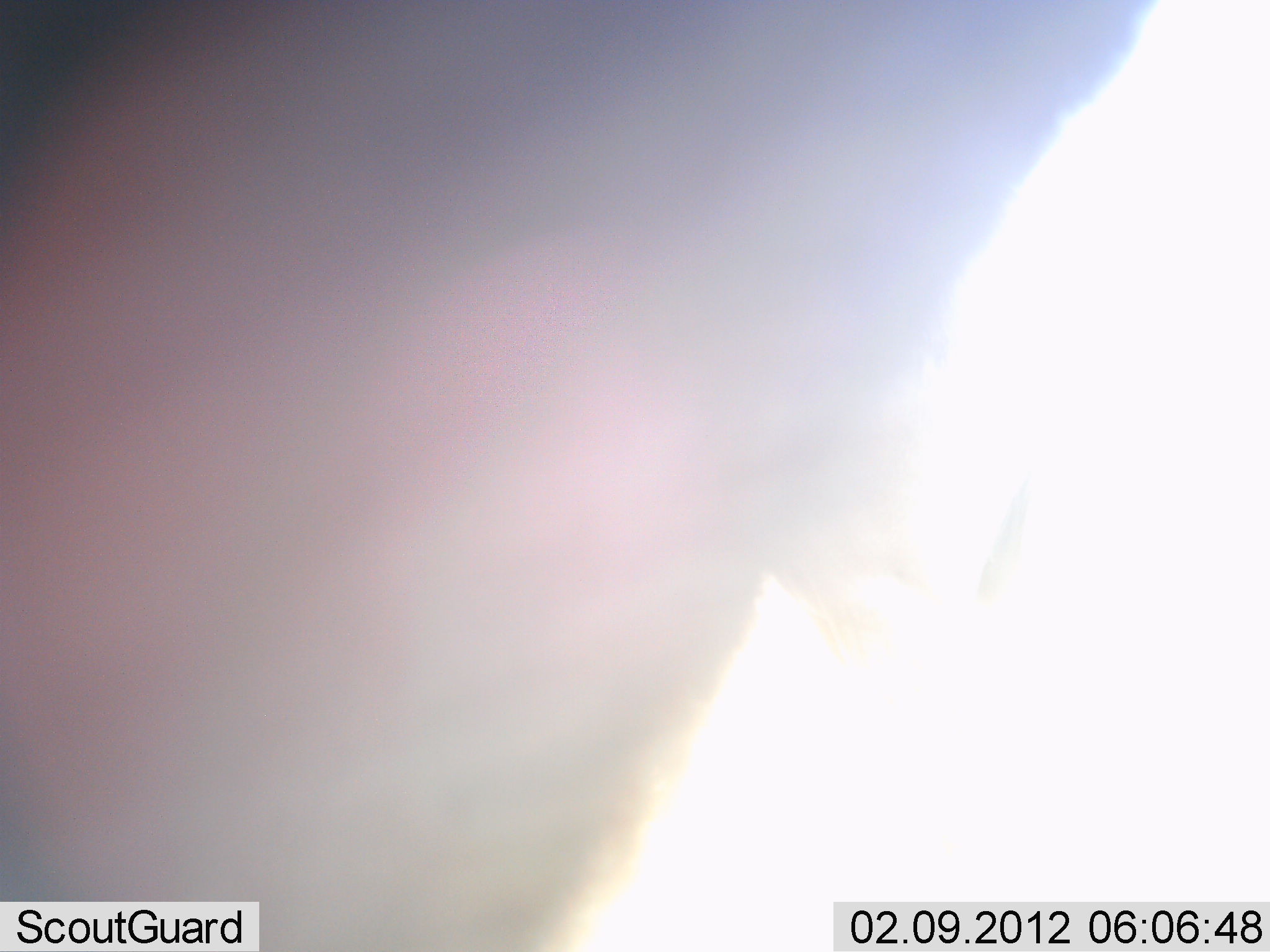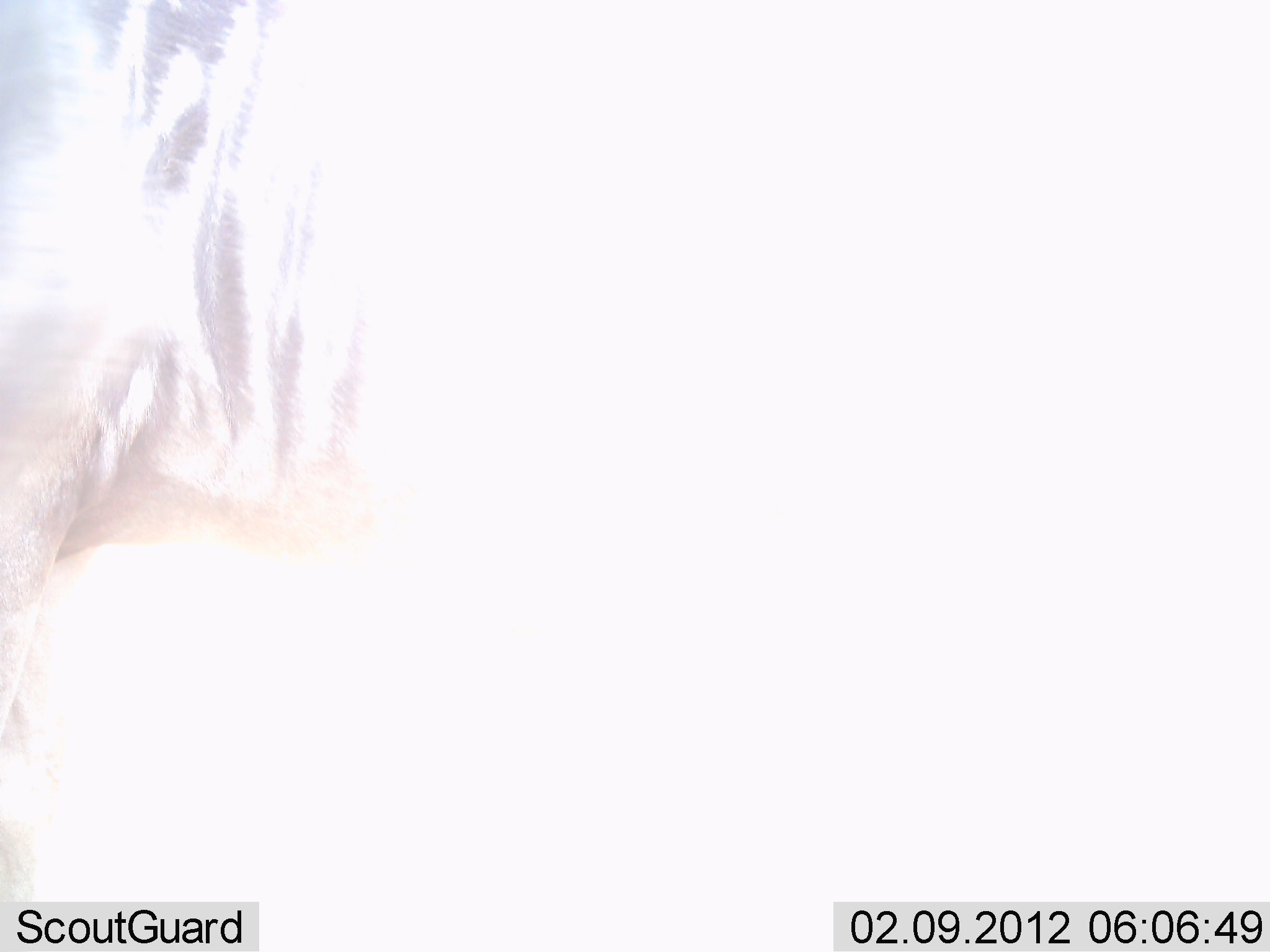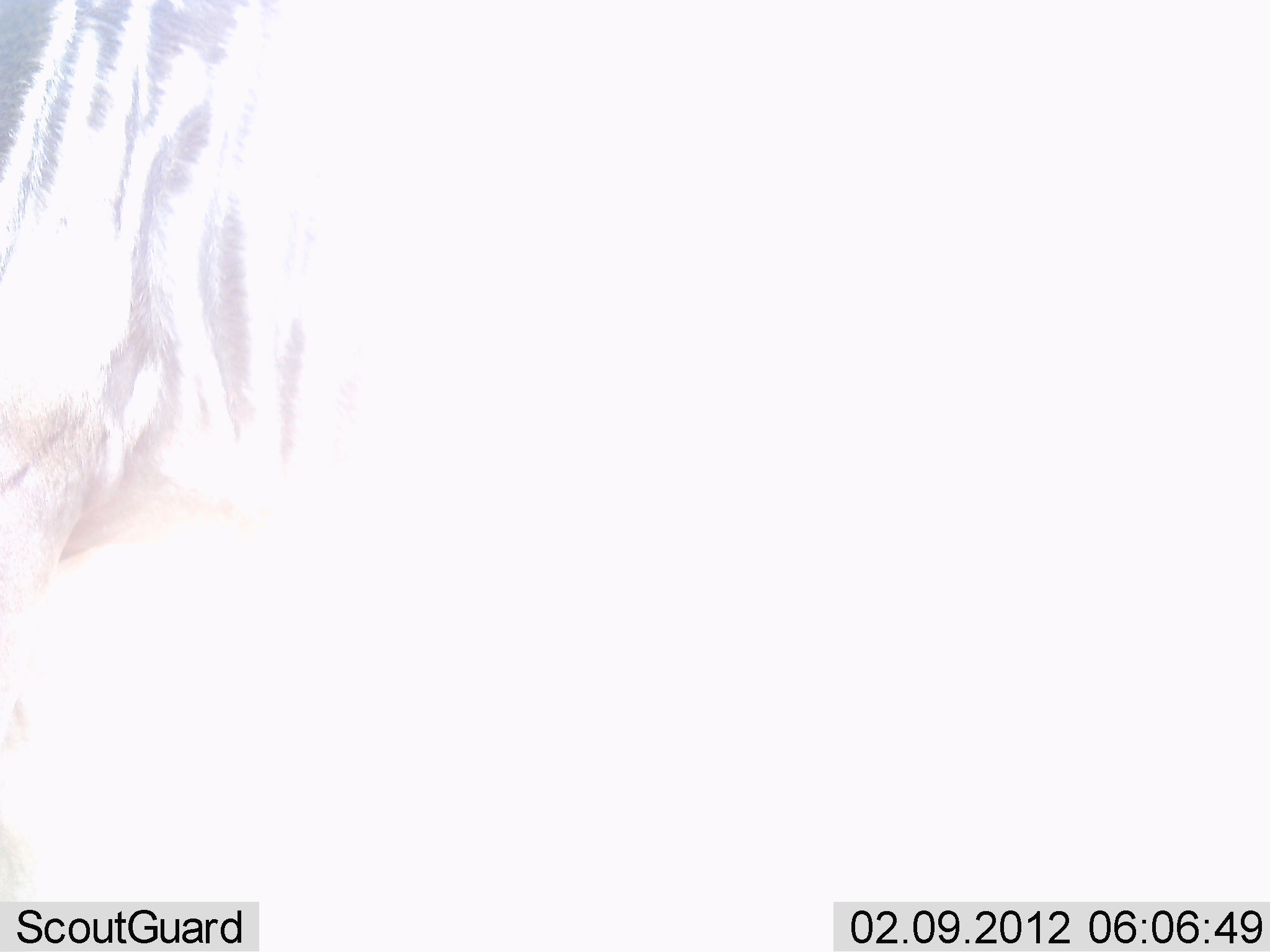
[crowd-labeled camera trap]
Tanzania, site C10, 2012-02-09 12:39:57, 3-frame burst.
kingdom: Animalia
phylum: Chordata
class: Mammalia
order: Artiodactyla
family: Bovidae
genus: Connochaetes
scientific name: Connochaetes taurinus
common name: blue wildebeest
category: wildebeest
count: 1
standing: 56%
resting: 0%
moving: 56%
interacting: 0%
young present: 0%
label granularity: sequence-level